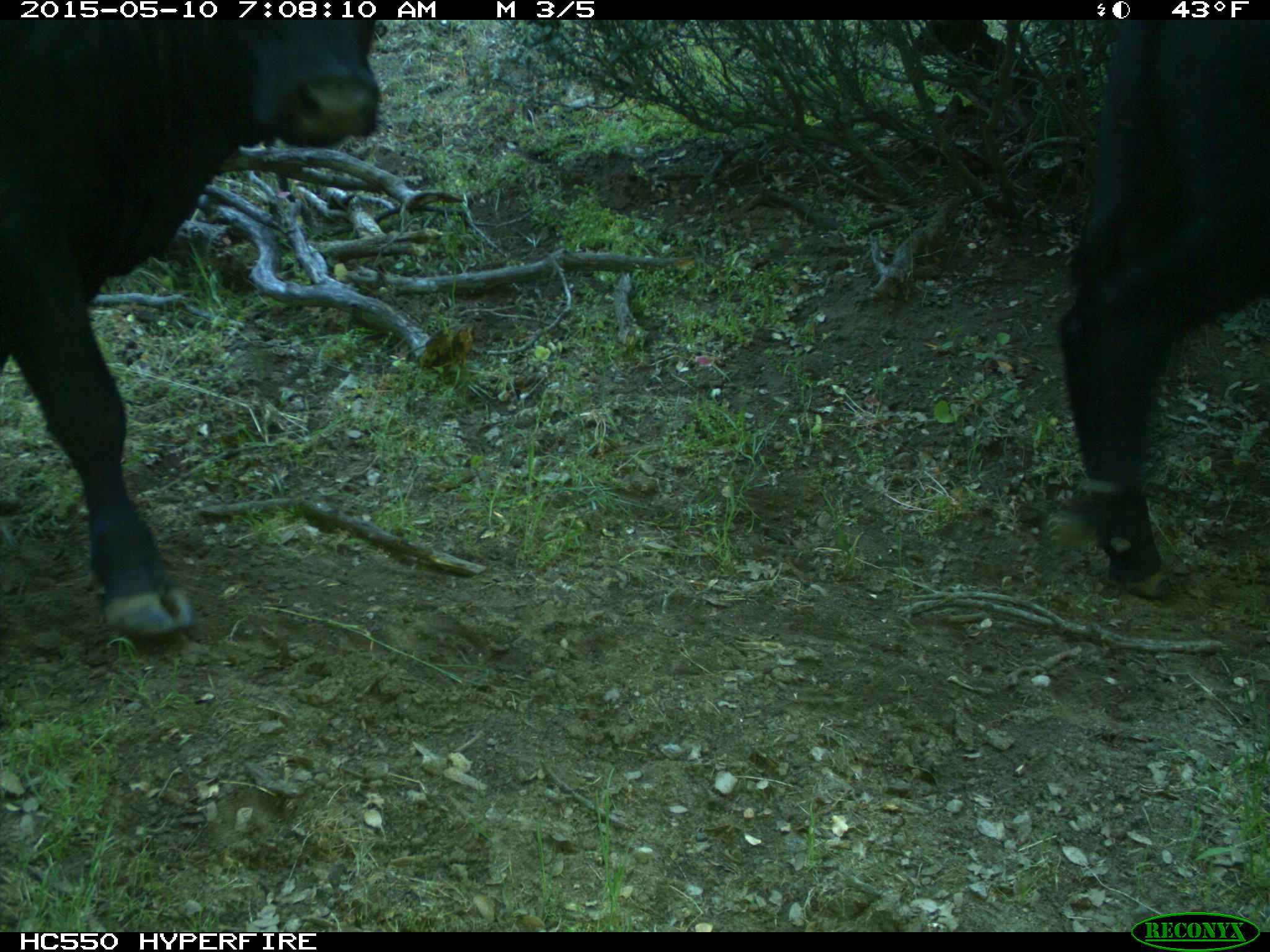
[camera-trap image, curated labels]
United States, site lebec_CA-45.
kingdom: Animalia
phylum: Chordata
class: Mammalia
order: Artiodactyla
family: Bovidae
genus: Bos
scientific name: Bos taurus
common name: domestic cow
Bos taurus (domestic cow).